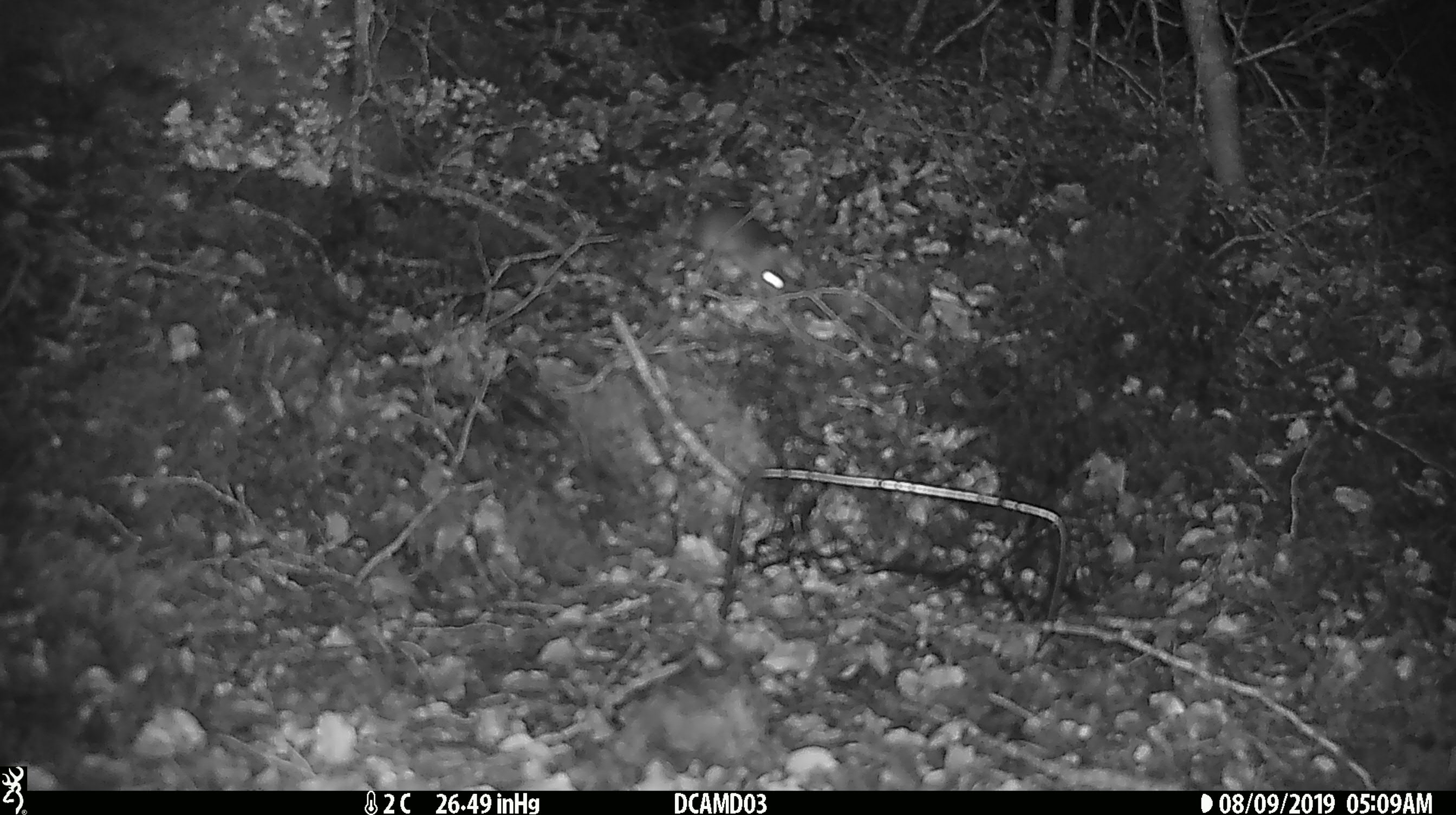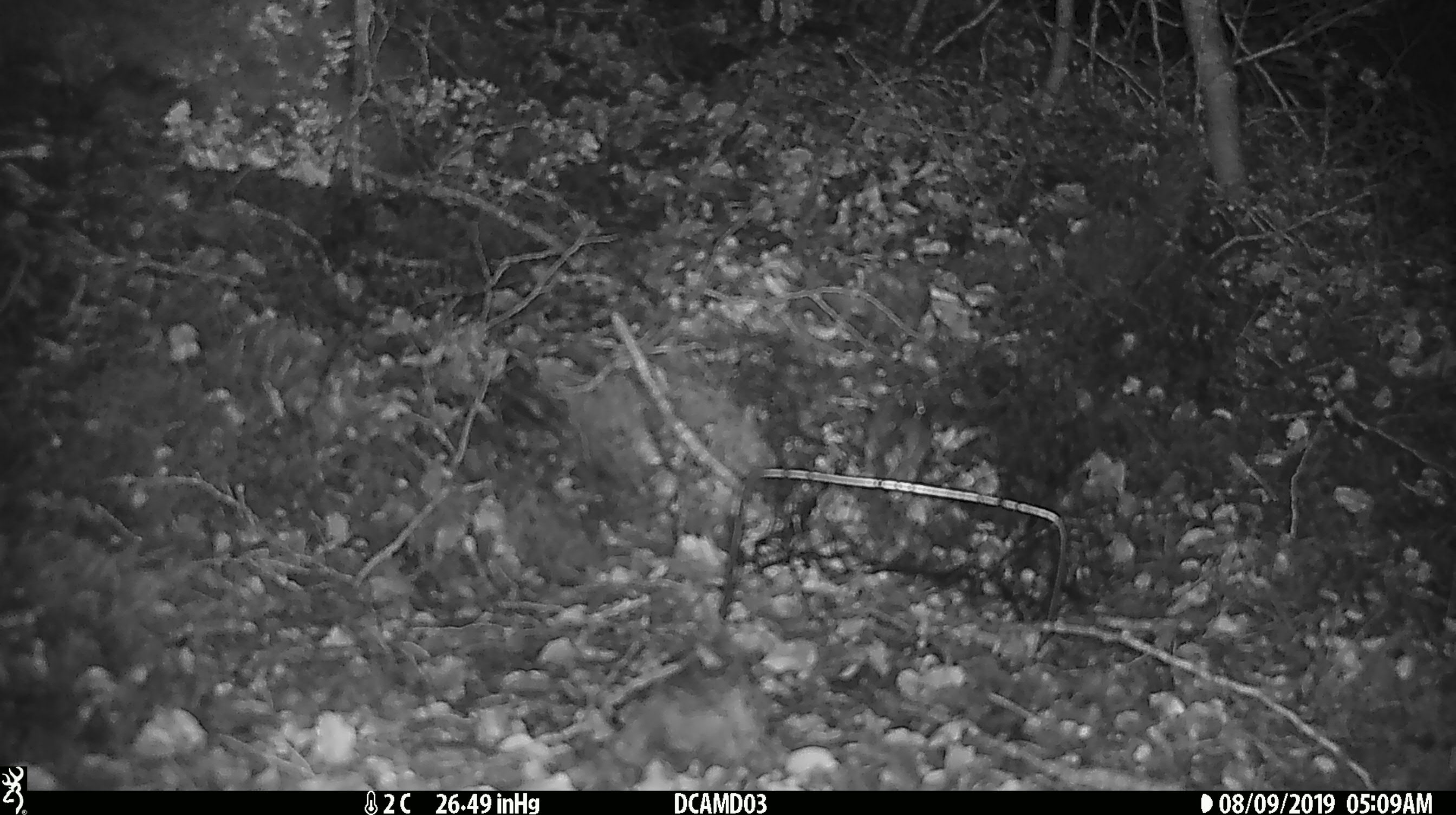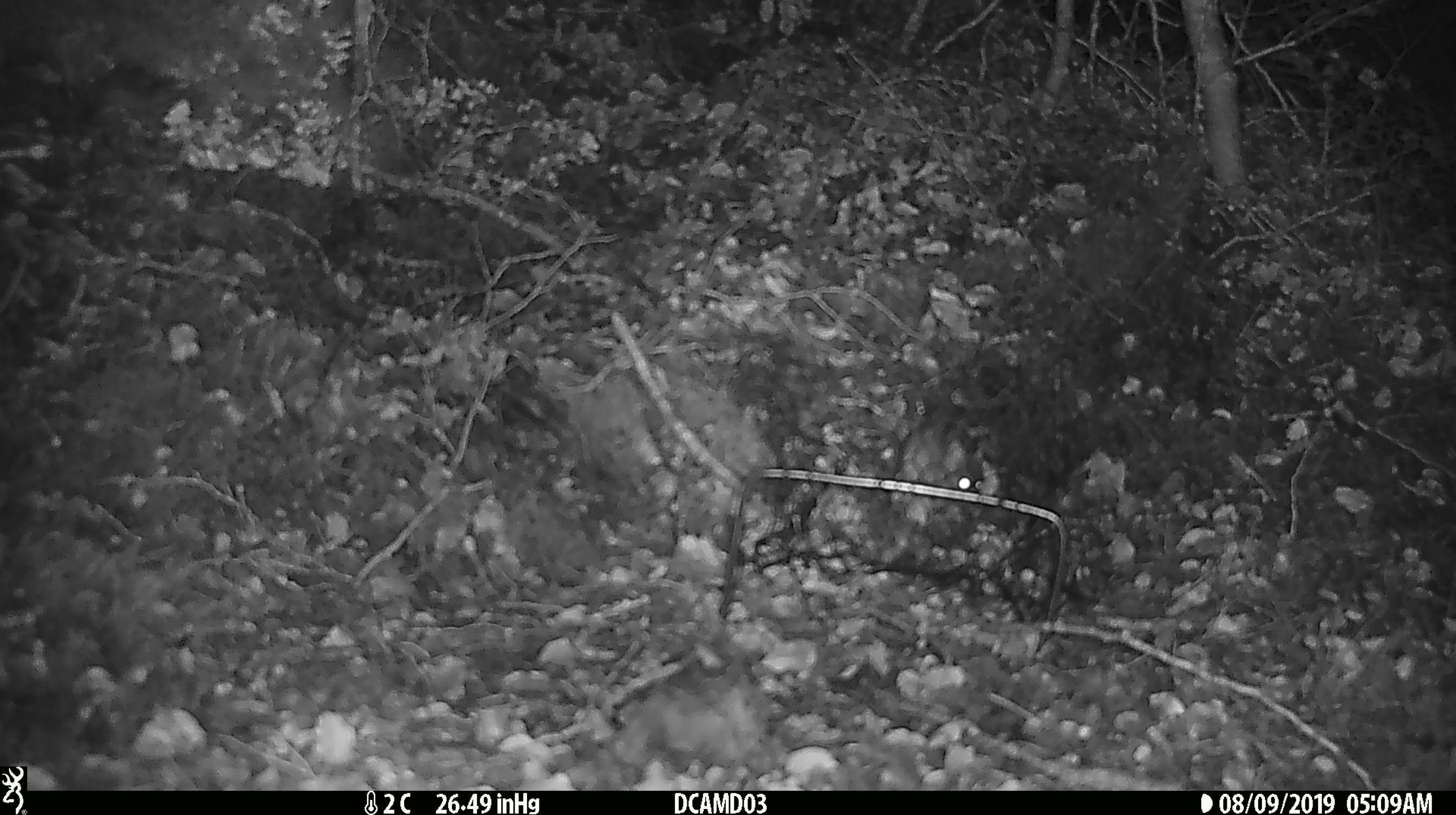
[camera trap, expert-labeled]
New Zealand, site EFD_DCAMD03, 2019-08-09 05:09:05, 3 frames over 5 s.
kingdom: Animalia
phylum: Chordata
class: Mammalia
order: Rodentia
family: Muridae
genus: Mus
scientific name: Mus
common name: mouse